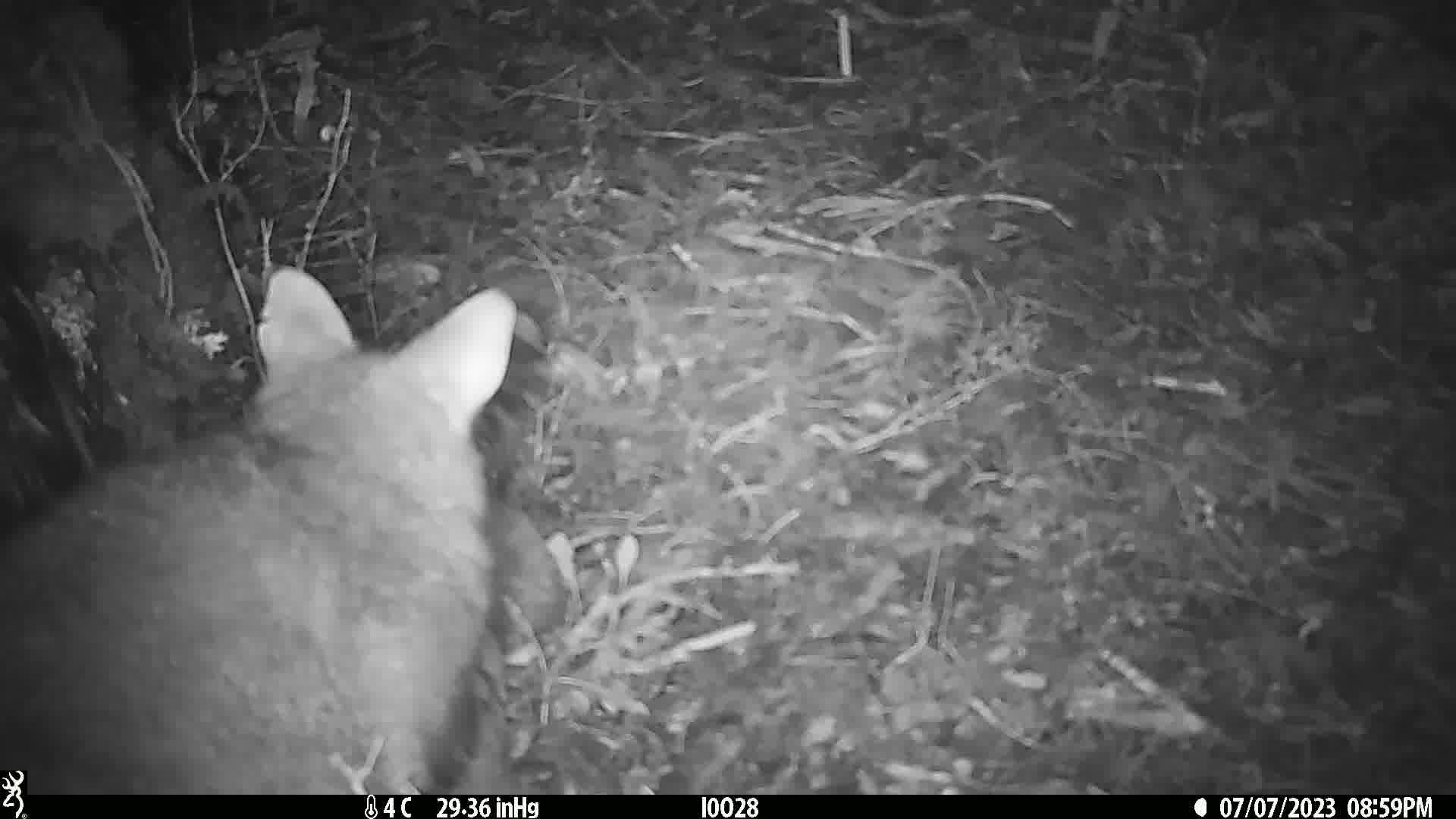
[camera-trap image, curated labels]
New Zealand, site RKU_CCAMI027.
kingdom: Animalia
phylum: Chordata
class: Mammalia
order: Diprotodontia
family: Phalangeridae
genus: Trichosurus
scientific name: Trichosurus vulpecula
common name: common brushtail possum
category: possum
Possum (common brushtail possum) (Trichosurus vulpecula).